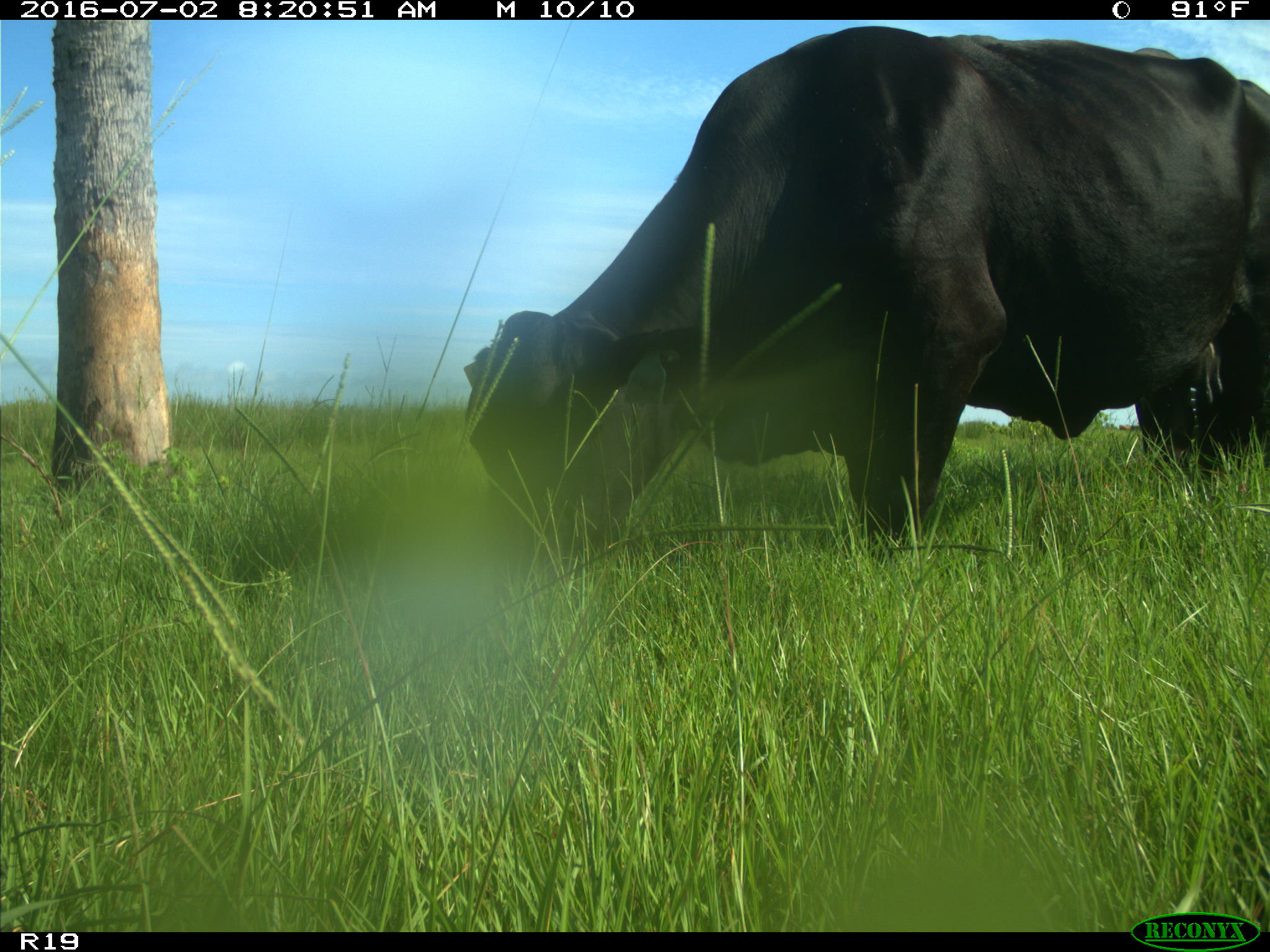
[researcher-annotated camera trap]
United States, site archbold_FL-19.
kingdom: Animalia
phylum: Chordata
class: Mammalia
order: Artiodactyla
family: Bovidae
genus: Bos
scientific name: Bos taurus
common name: domestic cow